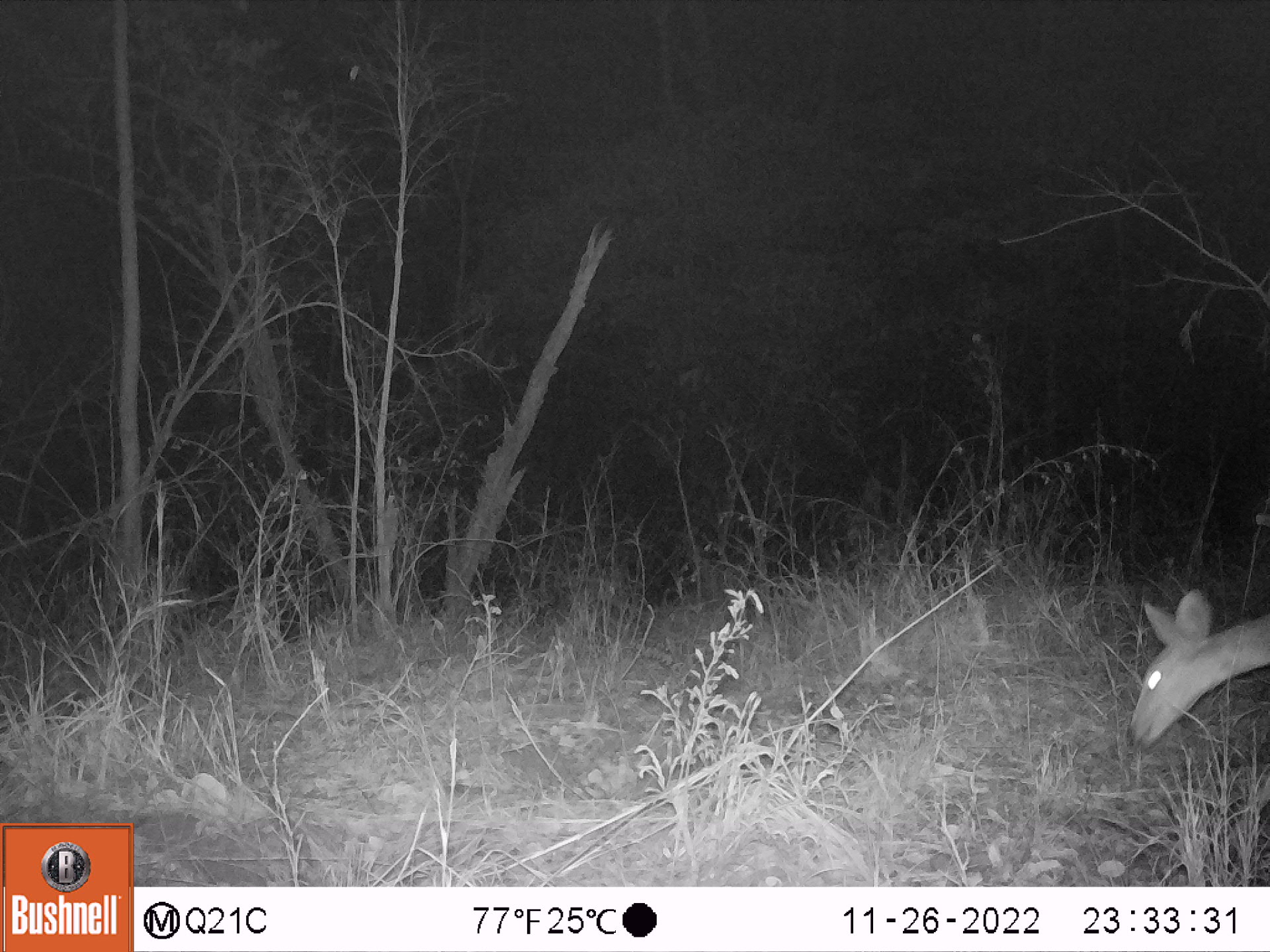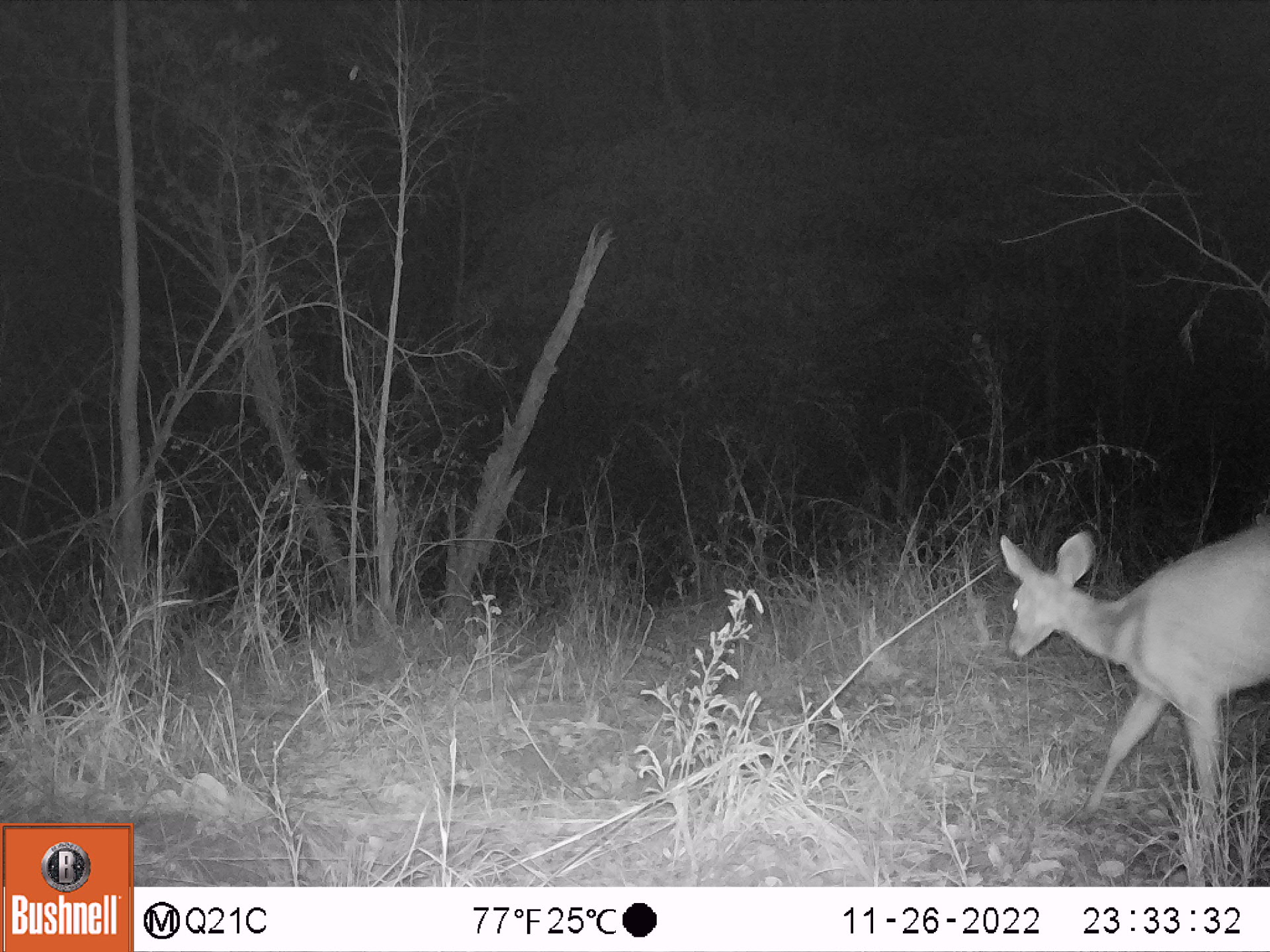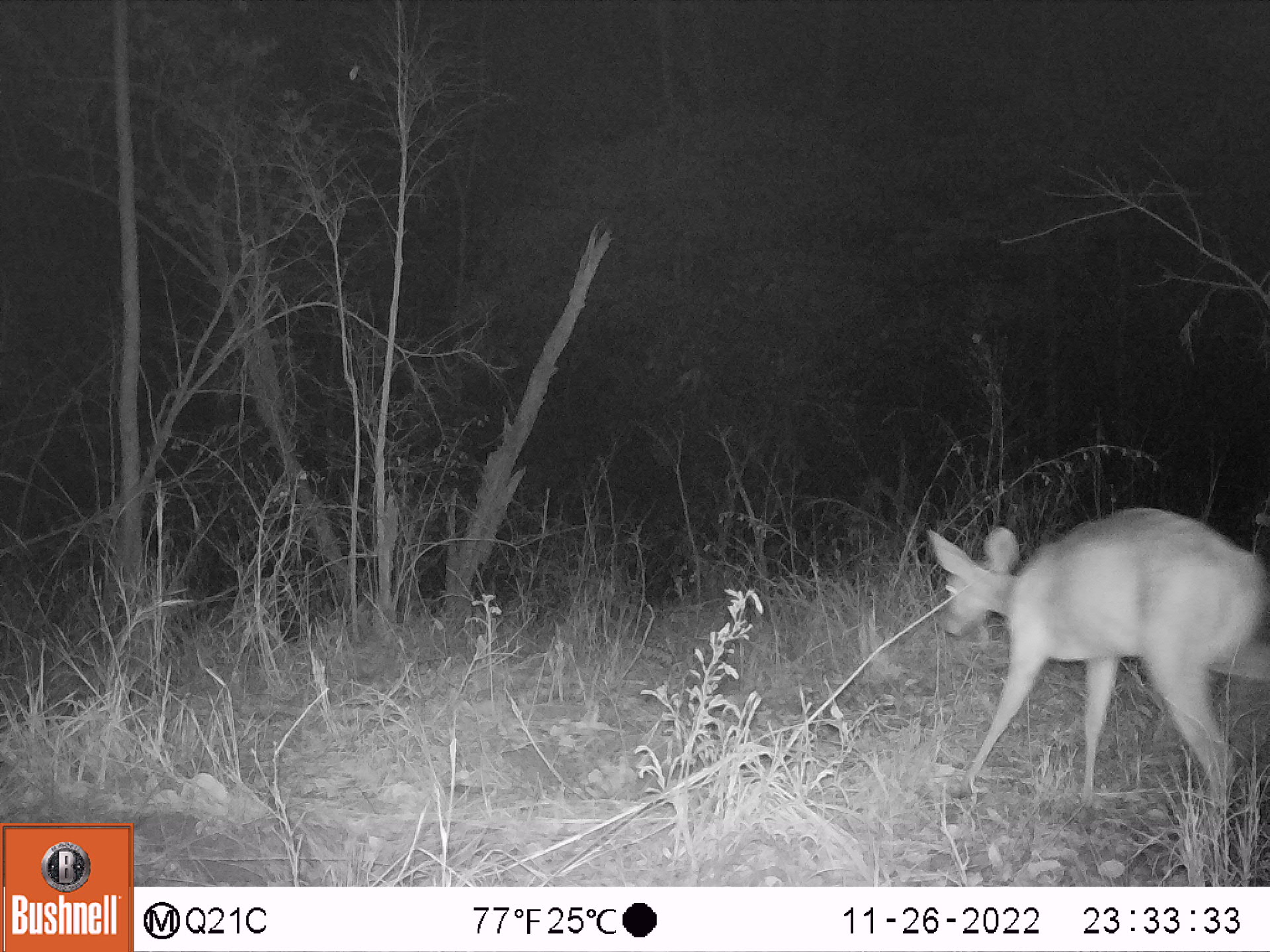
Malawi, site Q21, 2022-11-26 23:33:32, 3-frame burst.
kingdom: Animalia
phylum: Chordata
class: Mammalia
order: Artiodactyla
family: Bovidae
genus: Tragelaphus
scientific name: Tragelaphus sylvaticus sylvaticus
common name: cape bushbuck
Cape bushbuck (Tragelaphus sylvaticus sylvaticus), count 1.